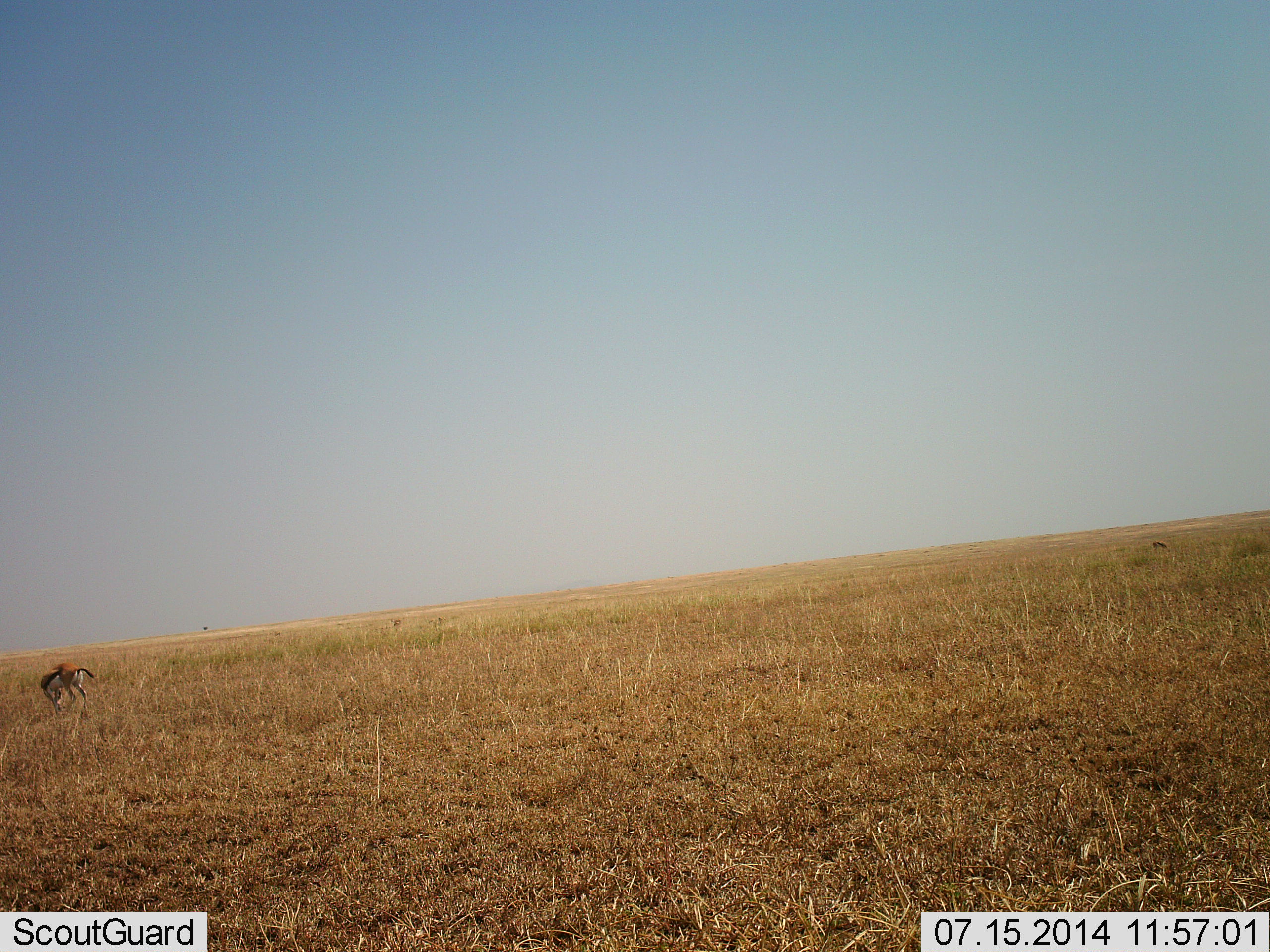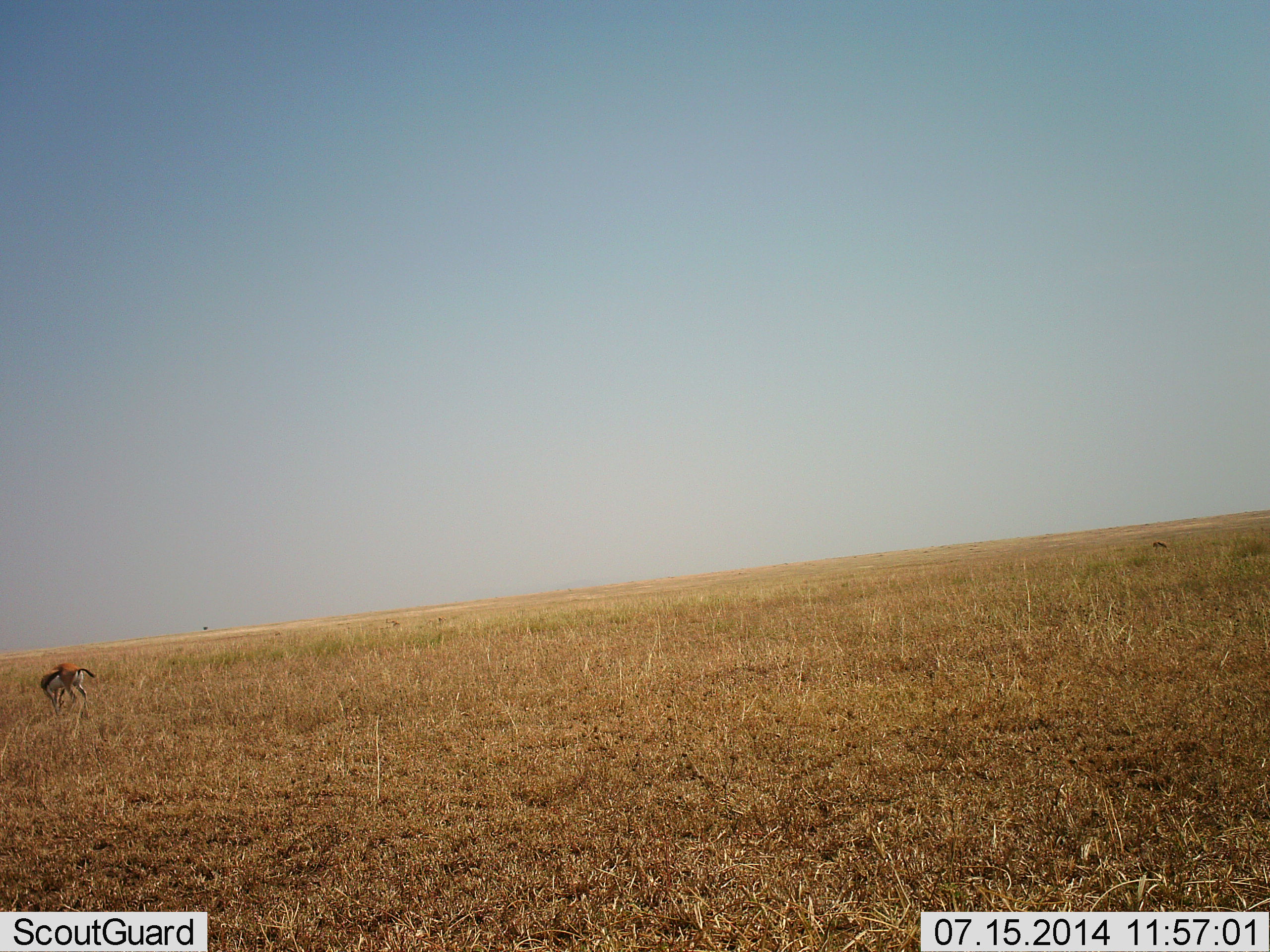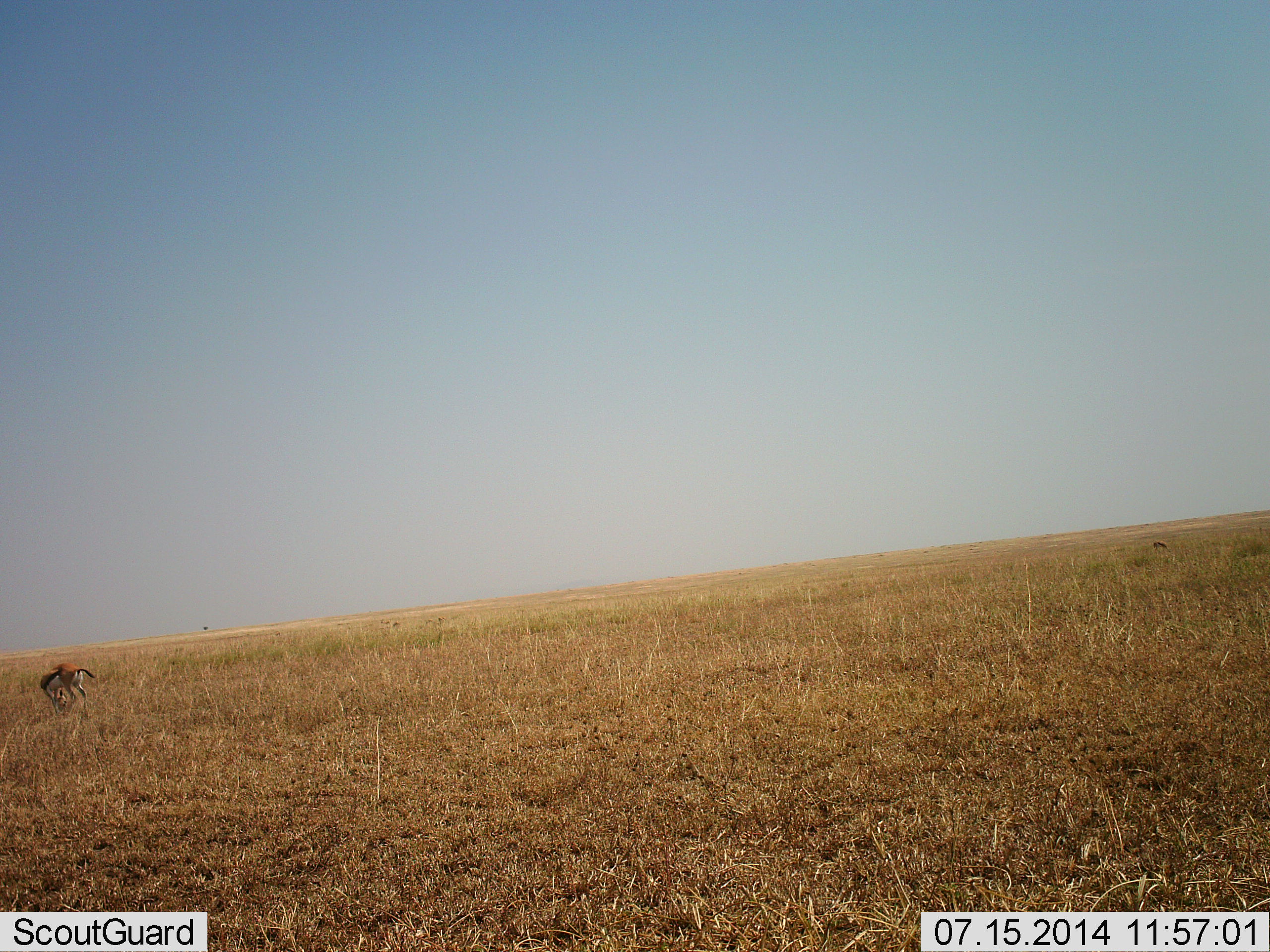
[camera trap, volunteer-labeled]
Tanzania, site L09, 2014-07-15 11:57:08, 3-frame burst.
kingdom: Animalia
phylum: Chordata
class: Mammalia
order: Artiodactyla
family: Bovidae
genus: Eudorcas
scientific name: Eudorcas thomsonii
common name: thomson's gazelle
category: gazellethomsons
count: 1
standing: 50%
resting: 0%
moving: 0%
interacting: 0%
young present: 0%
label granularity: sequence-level